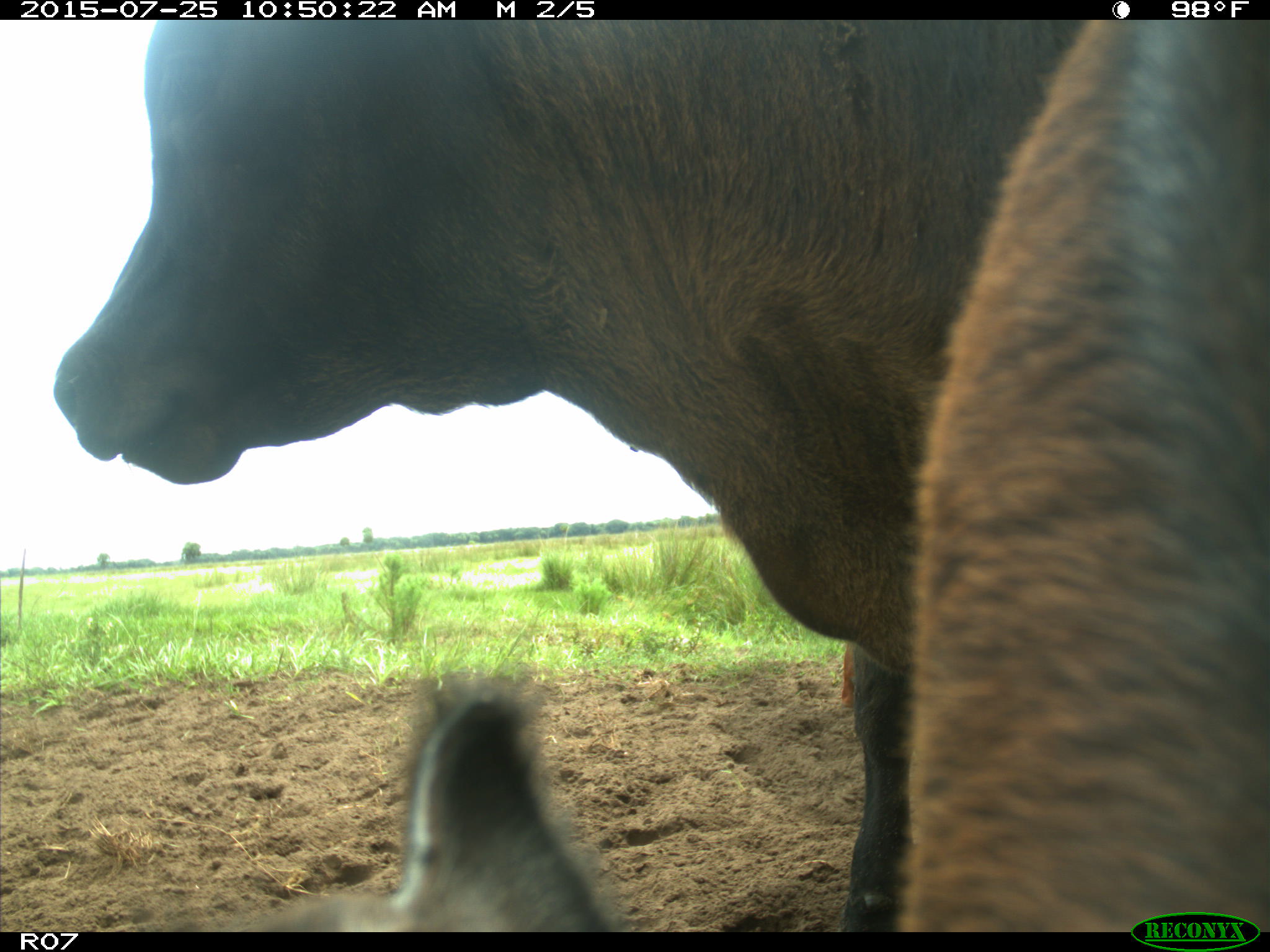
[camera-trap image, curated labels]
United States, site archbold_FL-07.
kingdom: Animalia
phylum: Chordata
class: Mammalia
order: Artiodactyla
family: Bovidae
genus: Bos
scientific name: Bos taurus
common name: domestic cow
Bos taurus (domestic cow).